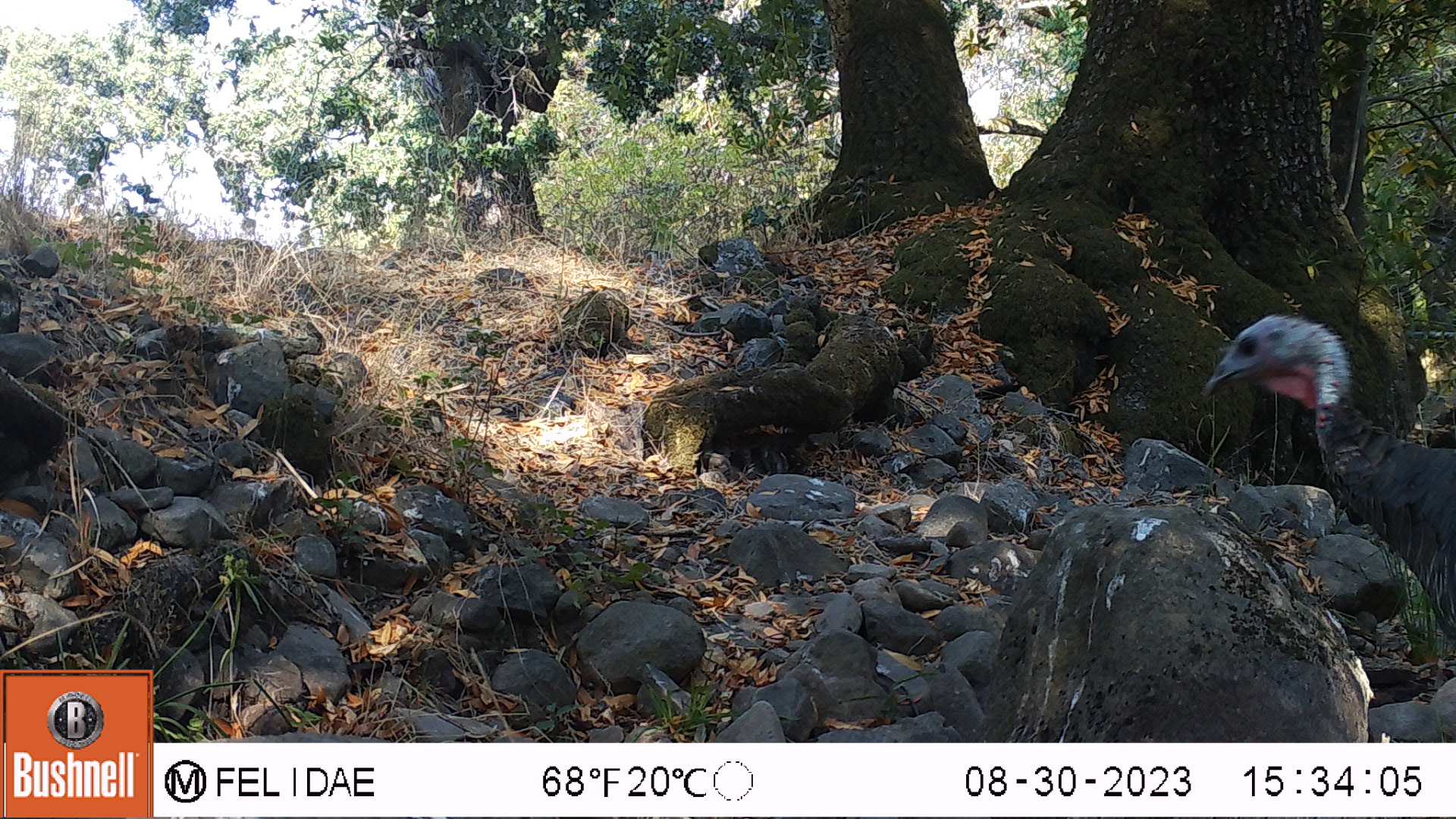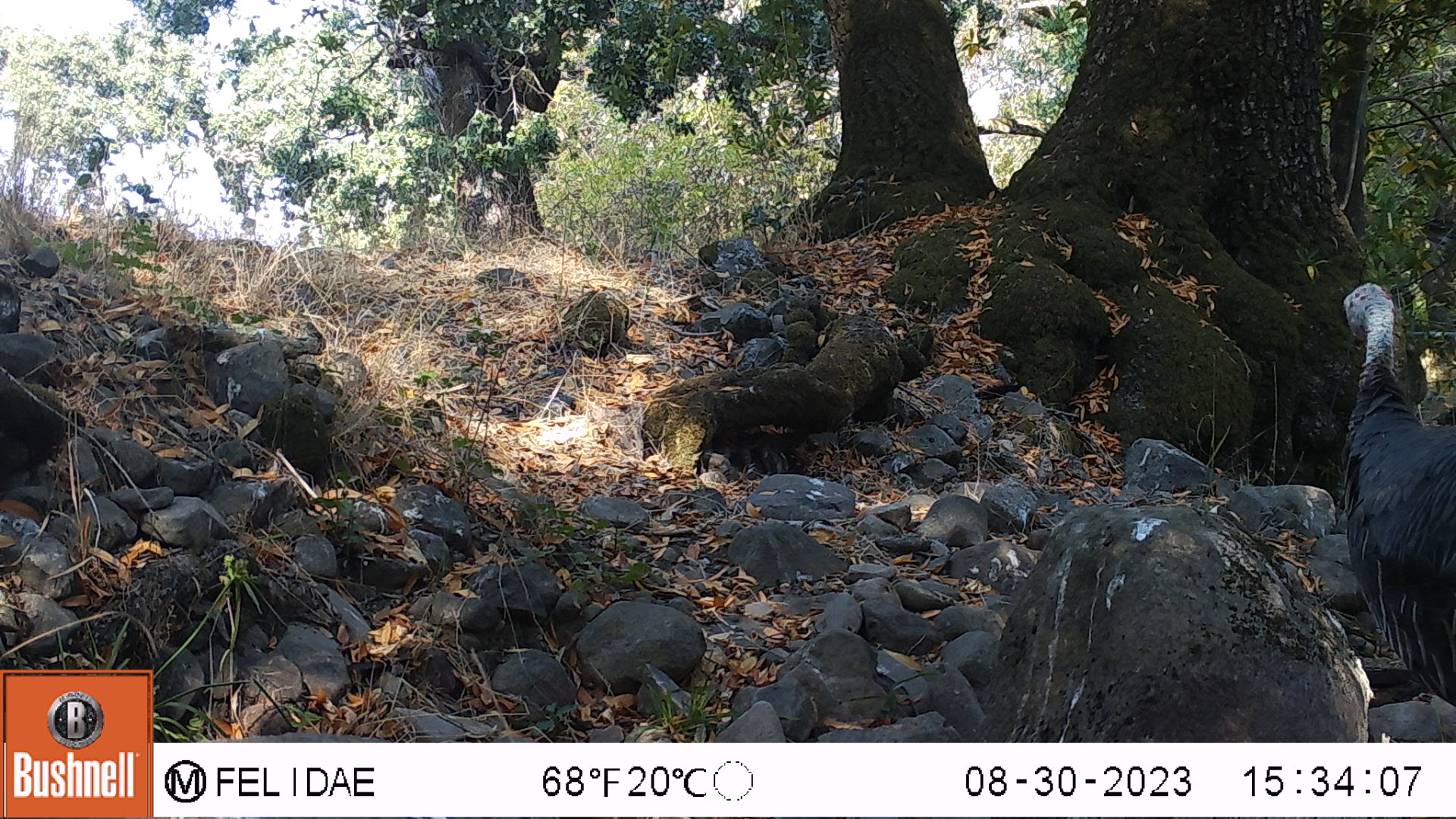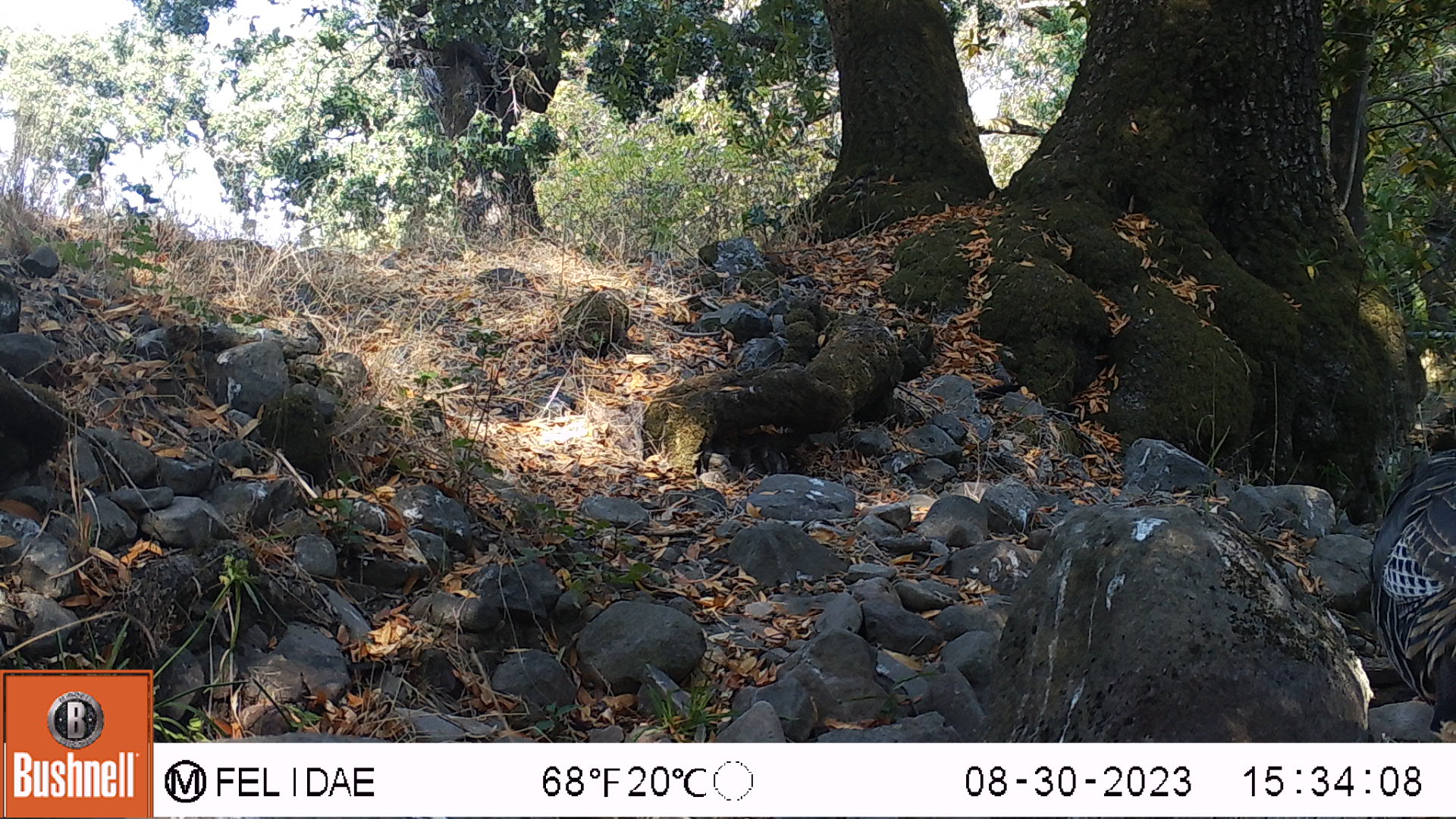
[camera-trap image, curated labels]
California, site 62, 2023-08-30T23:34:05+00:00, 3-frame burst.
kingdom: Animalia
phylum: Chordata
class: Aves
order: Galliformes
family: Phasianidae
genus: Meleagris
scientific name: Meleagris gallopavo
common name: turkey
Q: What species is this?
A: Turkey (Meleagris gallopavo).